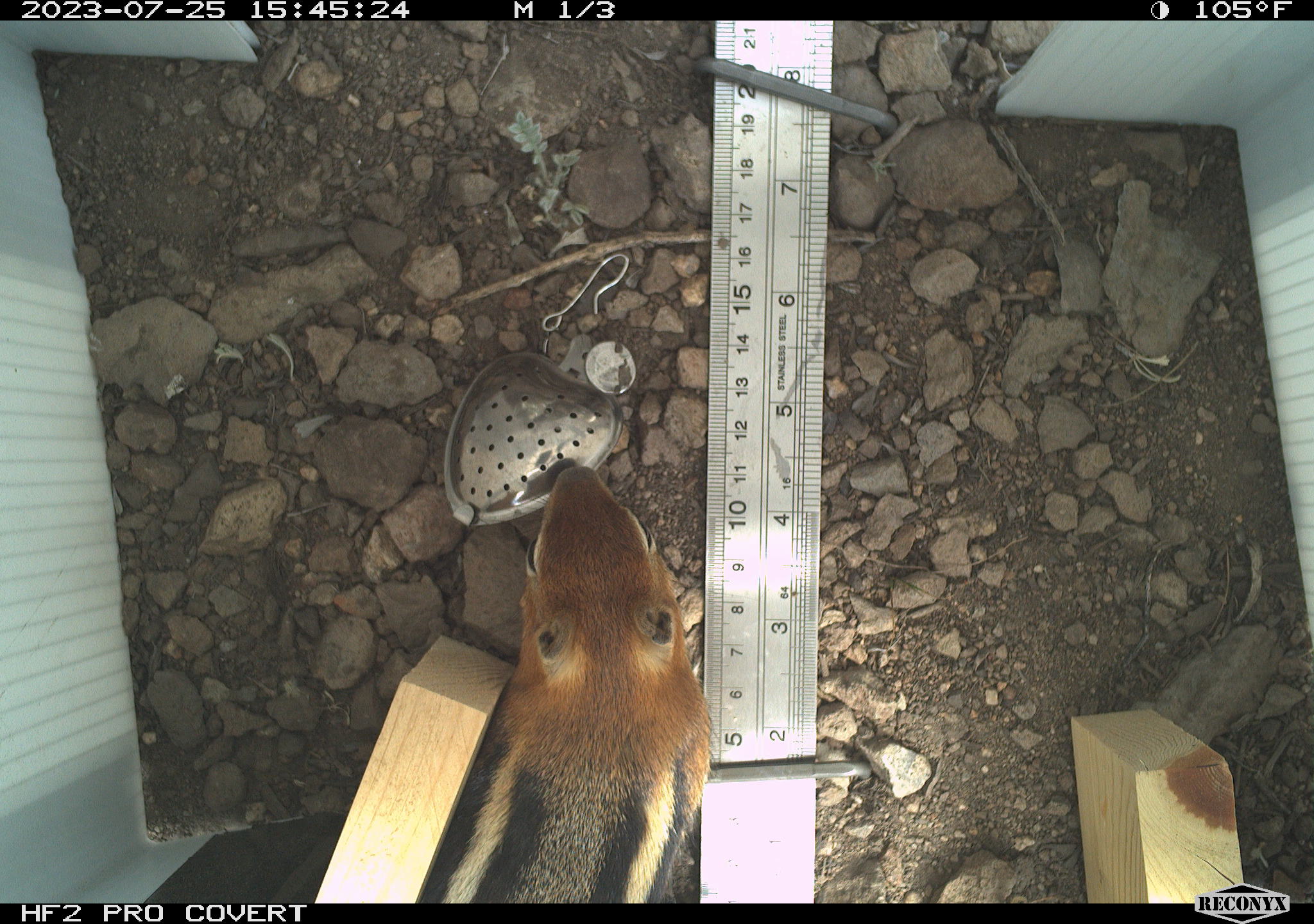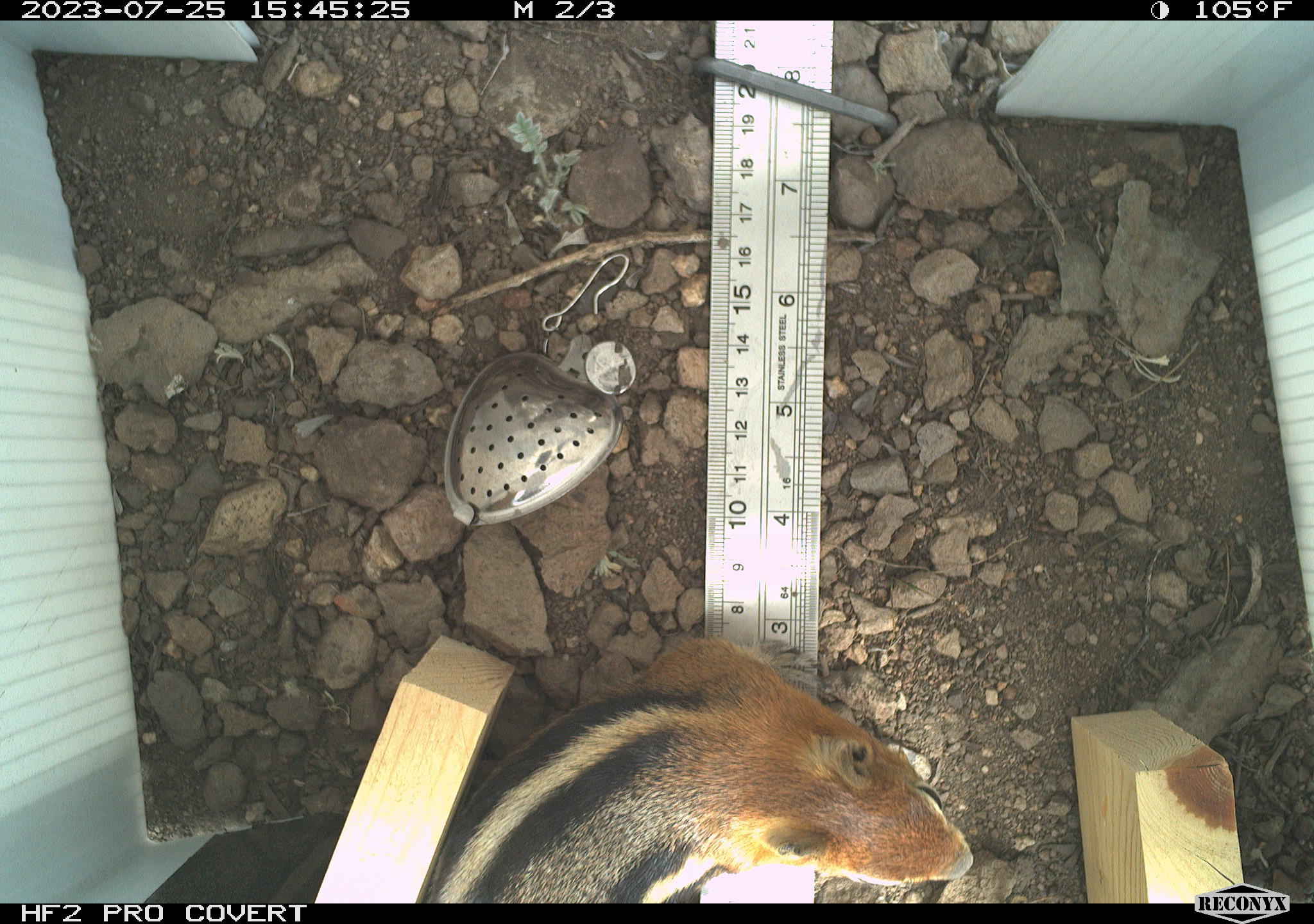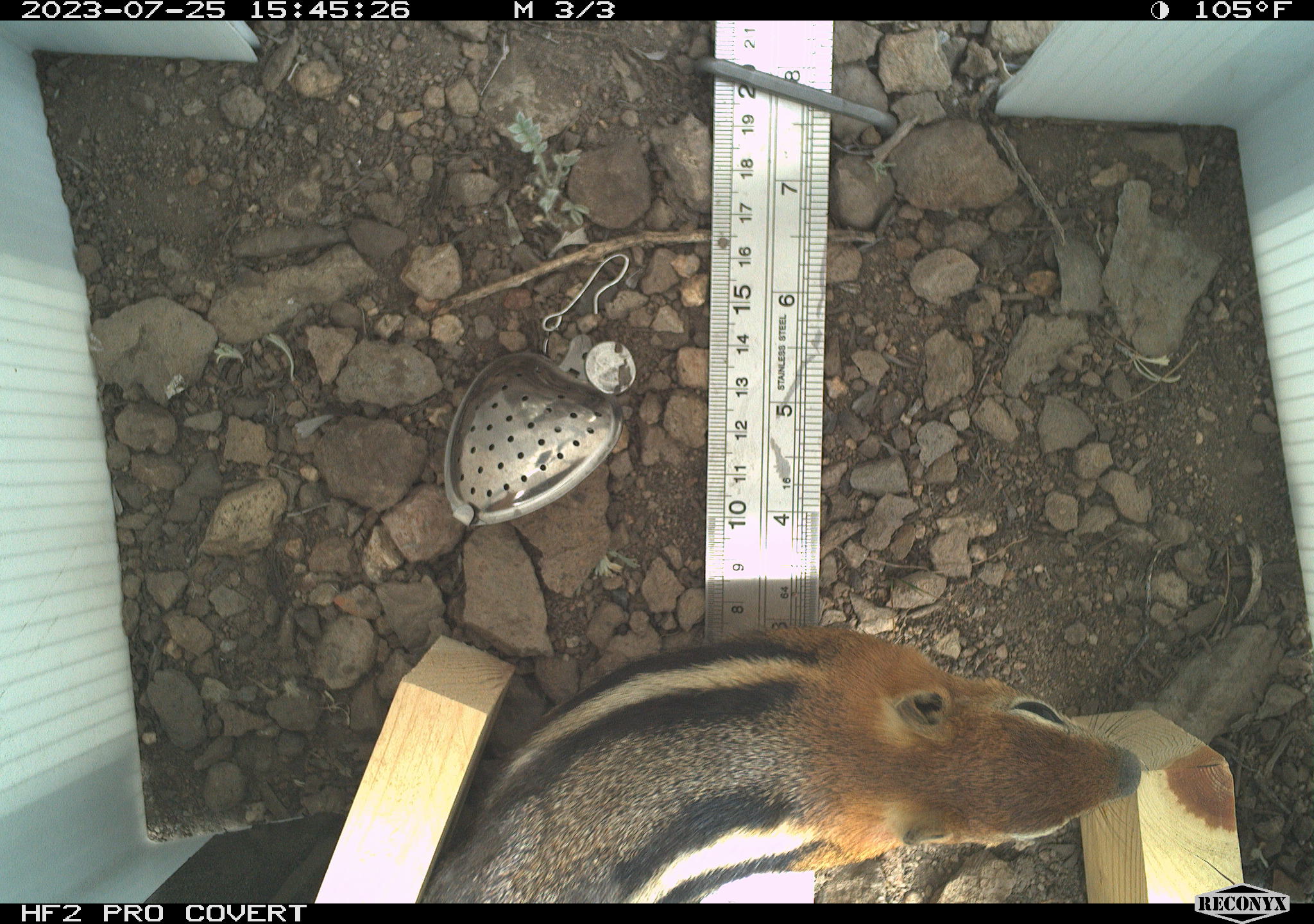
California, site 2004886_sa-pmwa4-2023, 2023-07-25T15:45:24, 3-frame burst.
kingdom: Animalia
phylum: Chordata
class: Mammalia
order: Rodentia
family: Sciuridae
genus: Callospermophilus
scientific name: Callospermophilus lateralis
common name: golden mantled ground squirrel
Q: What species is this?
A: Golden mantled ground squirrel (Callospermophilus lateralis).